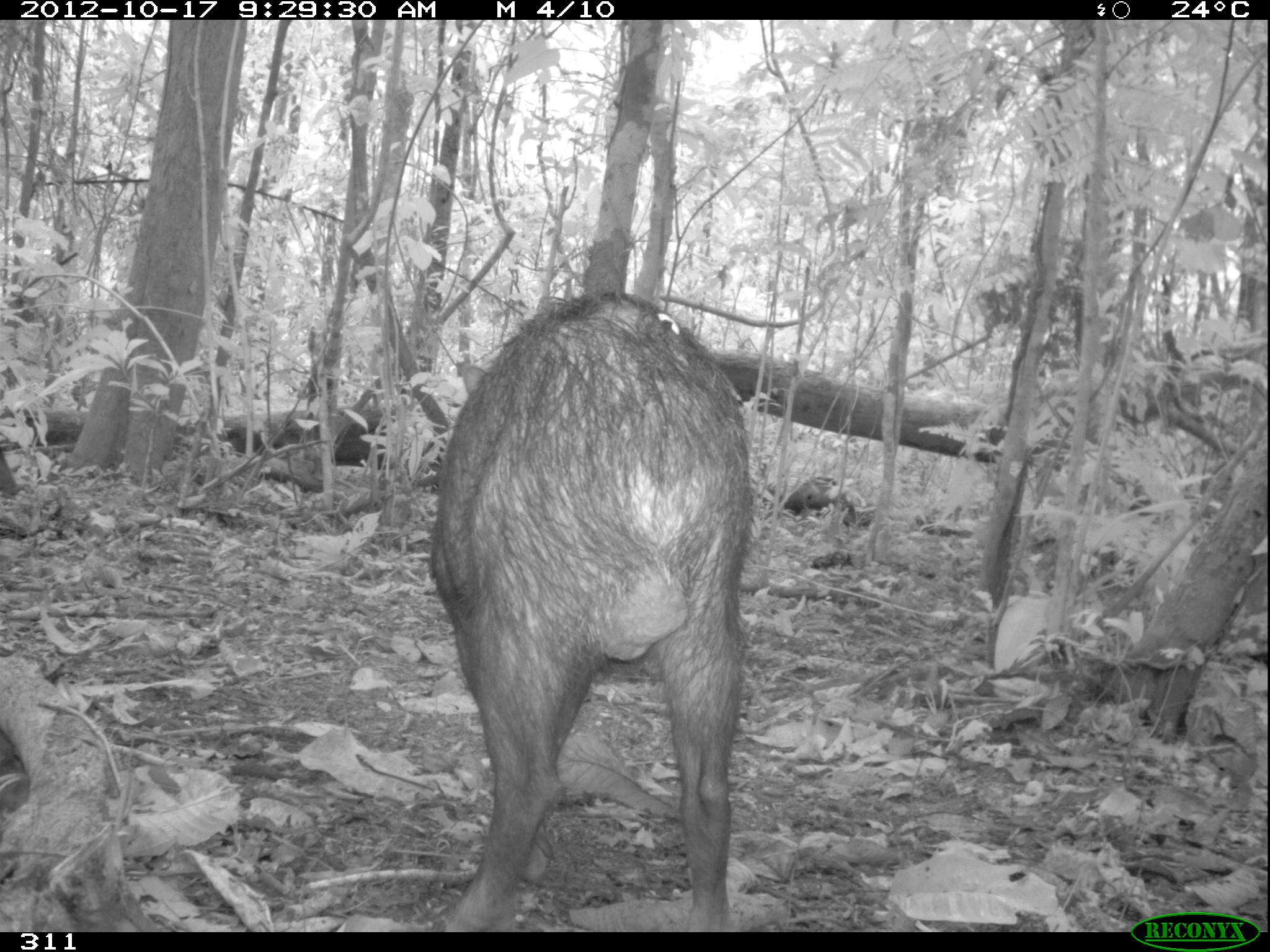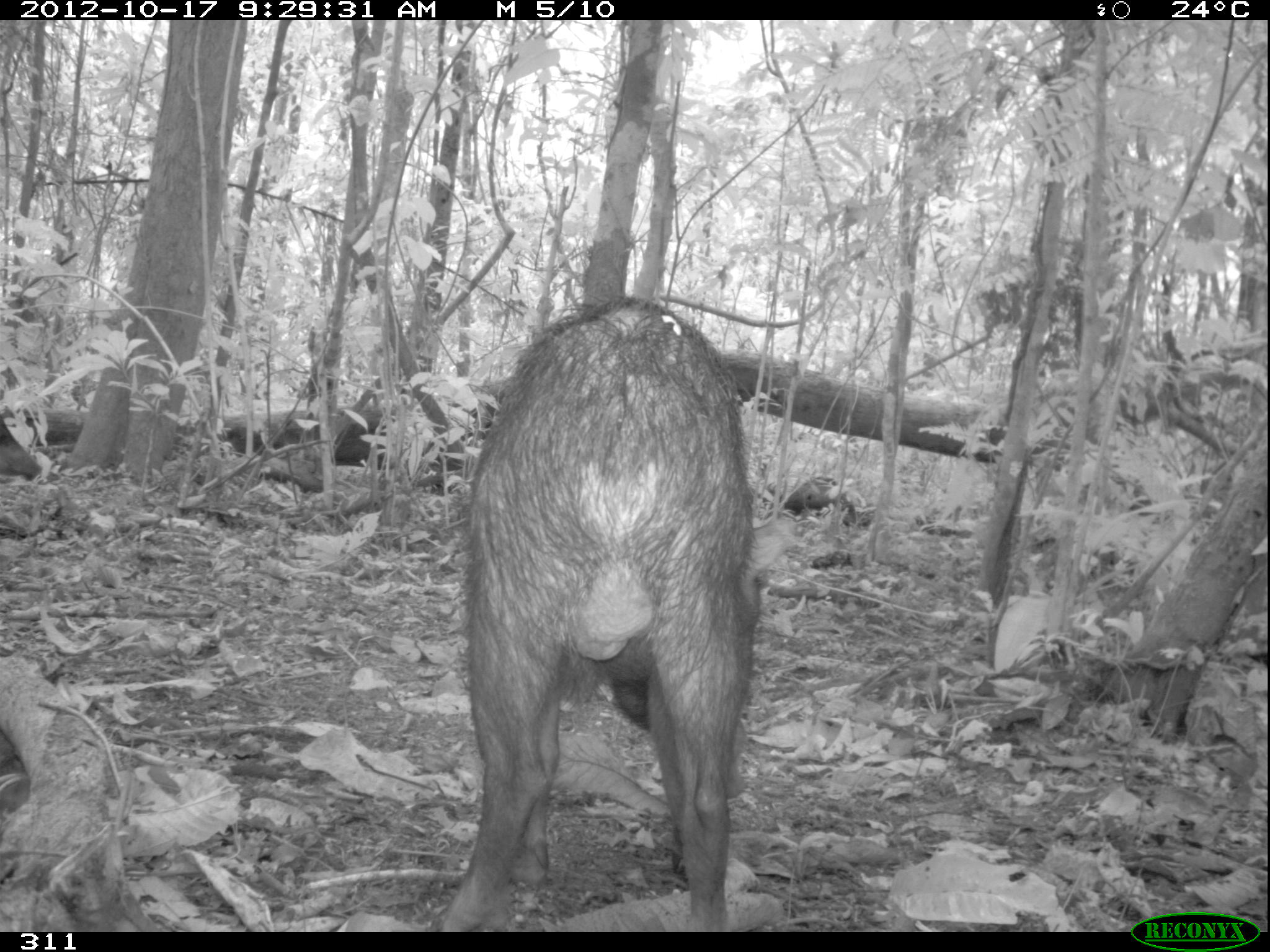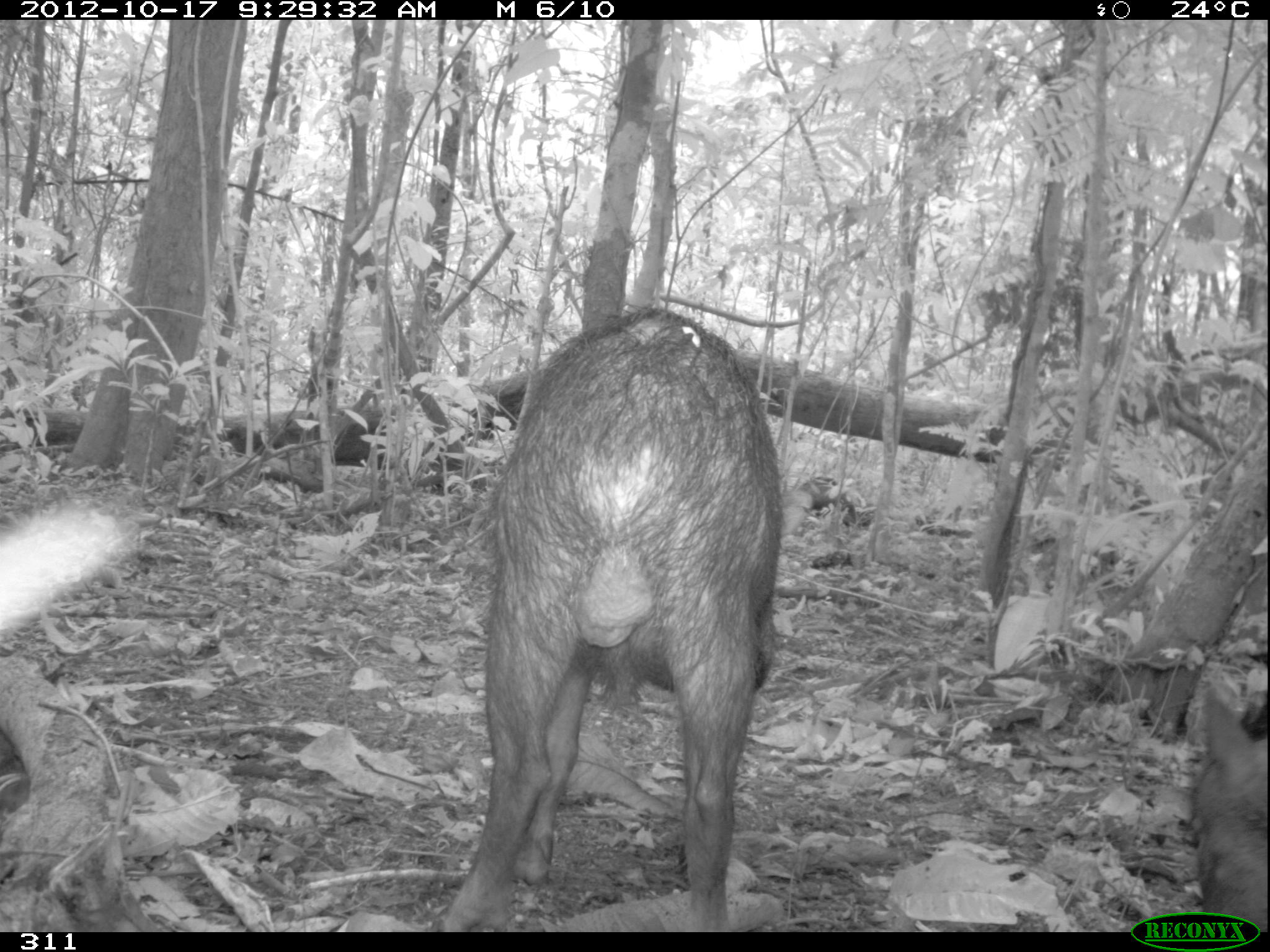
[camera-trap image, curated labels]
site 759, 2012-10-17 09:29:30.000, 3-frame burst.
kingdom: Animalia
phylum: Chordata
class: Mammalia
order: Artiodactyla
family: Tayassuidae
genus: Tayassu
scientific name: Tayassu pecari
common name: white-lipped peccary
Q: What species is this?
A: Tayassu pecari (white-lipped peccary).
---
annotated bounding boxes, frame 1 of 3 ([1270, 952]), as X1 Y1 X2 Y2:
tayassu pecari: 426 289 758 931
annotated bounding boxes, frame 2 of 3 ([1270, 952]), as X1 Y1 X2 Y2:
tayassu pecari: 438 294 760 929